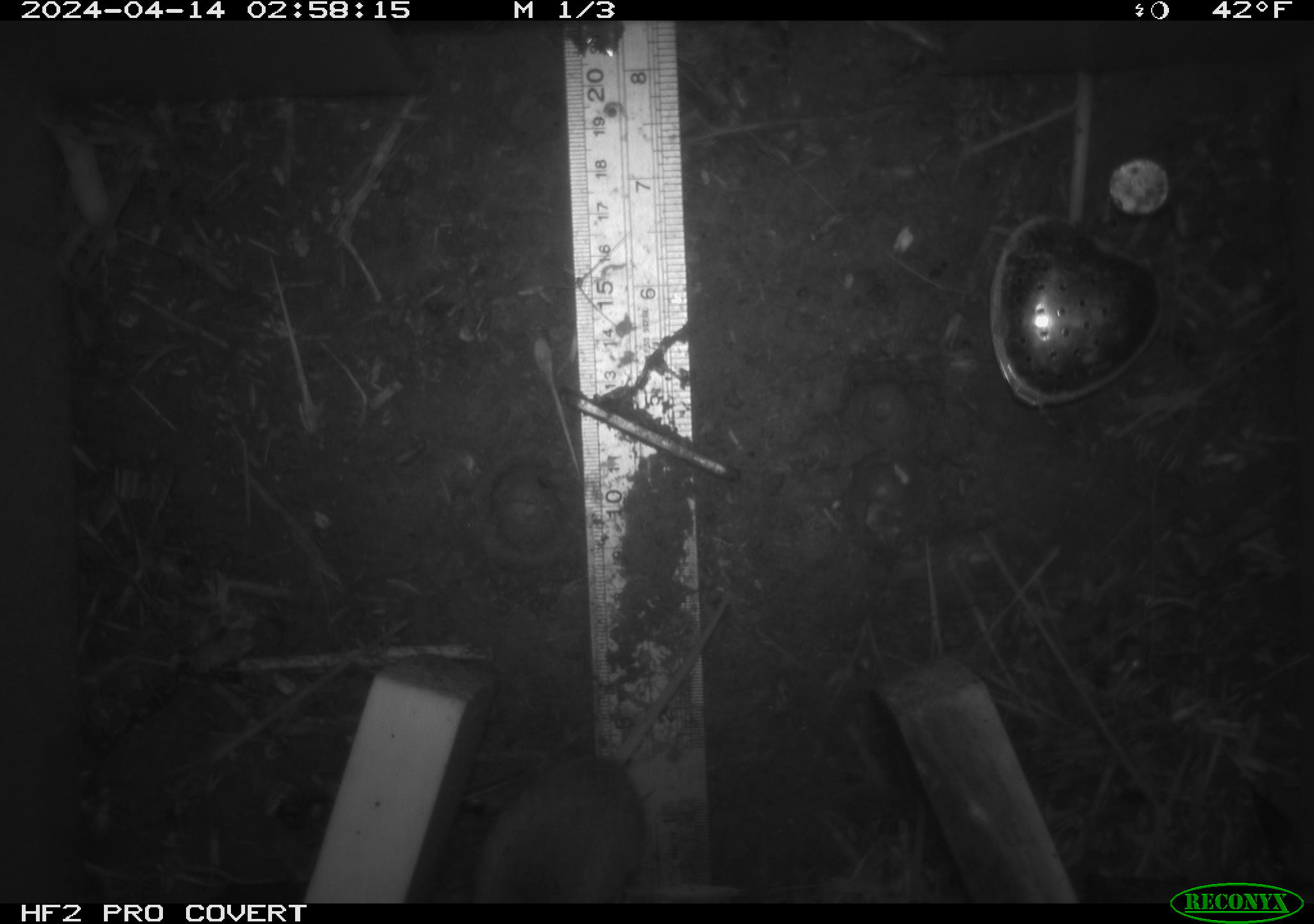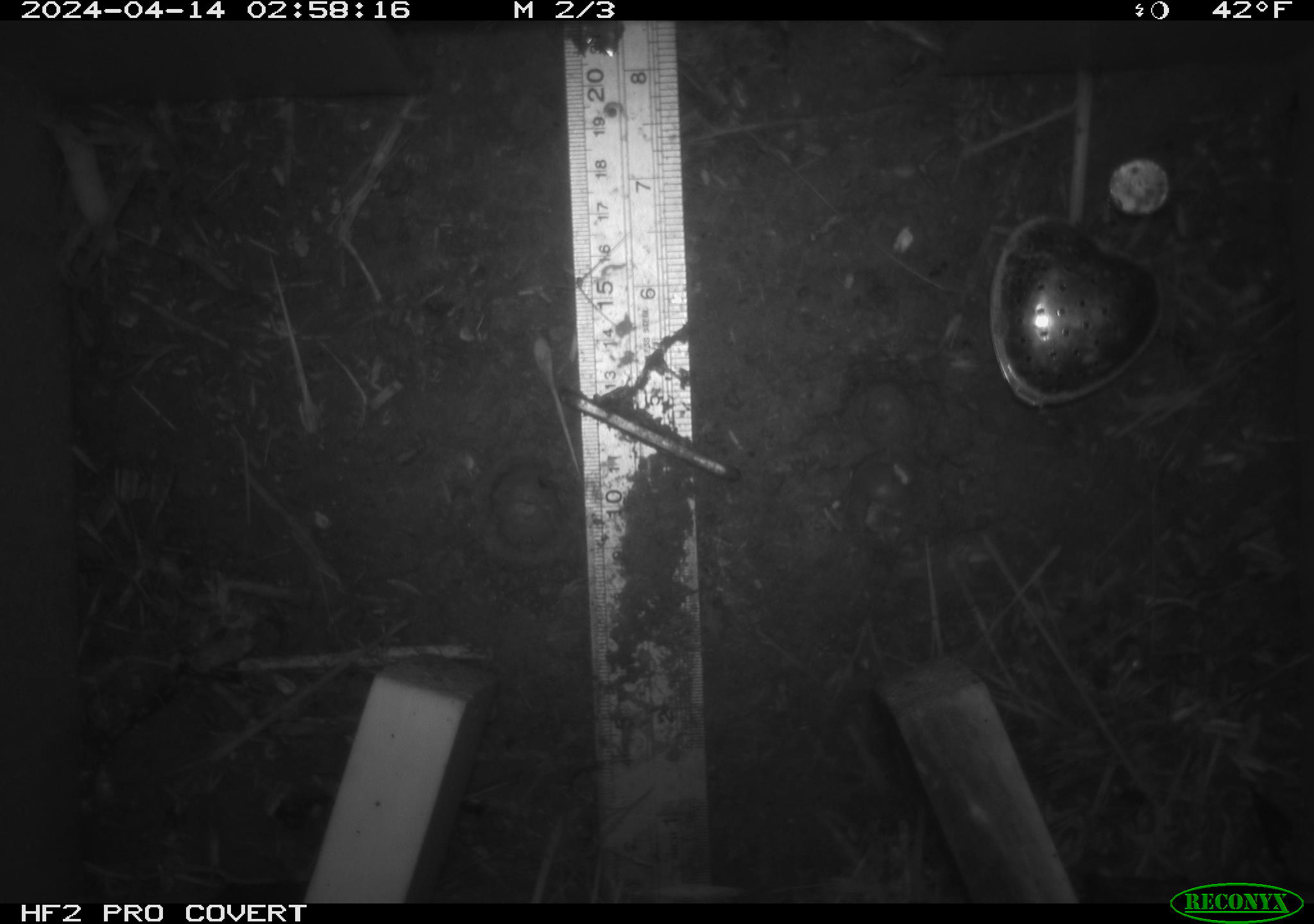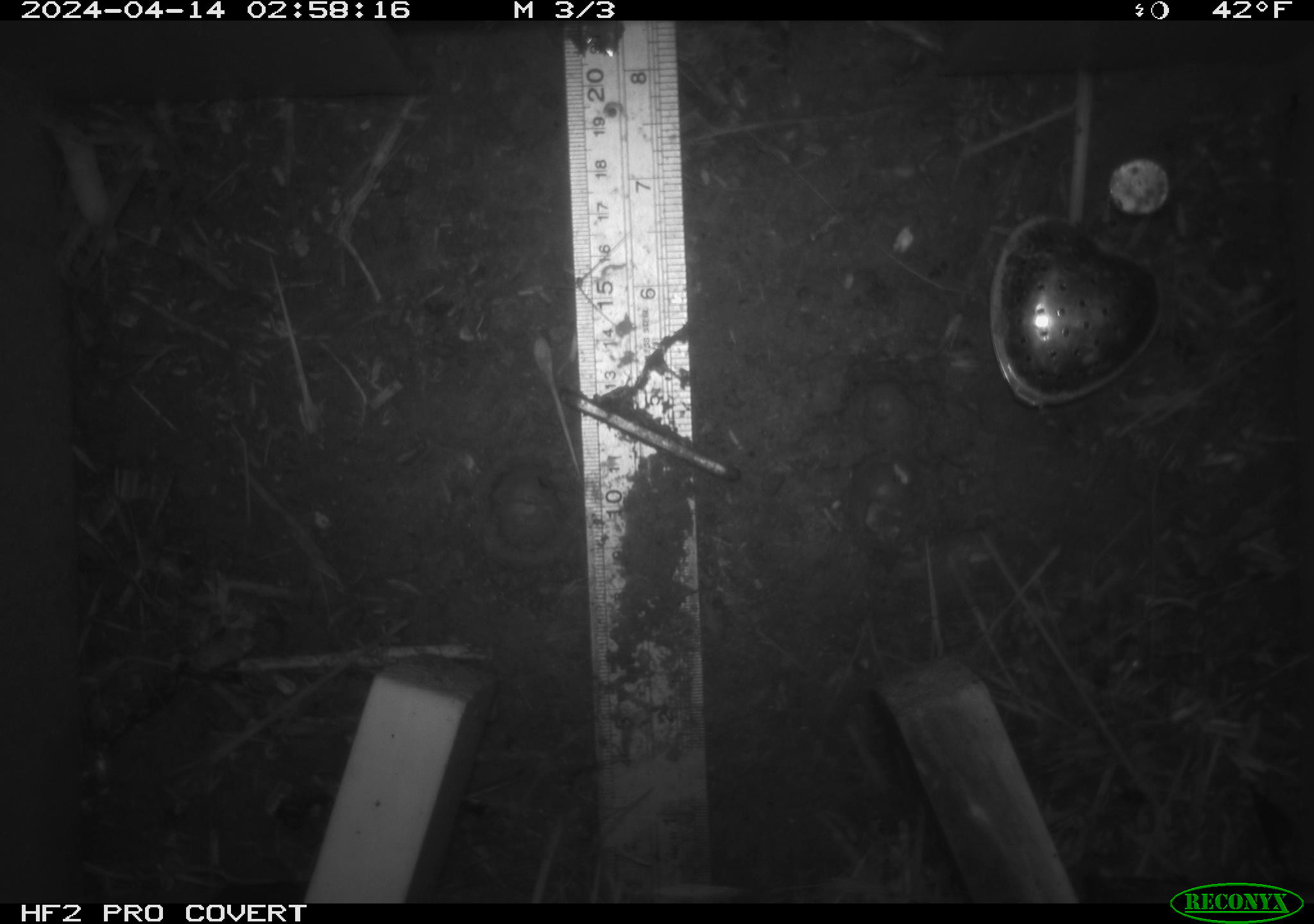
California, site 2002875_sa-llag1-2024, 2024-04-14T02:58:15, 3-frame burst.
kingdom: Animalia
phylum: Chordata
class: Mammalia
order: Rodentia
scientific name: Rodentia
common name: mouse species